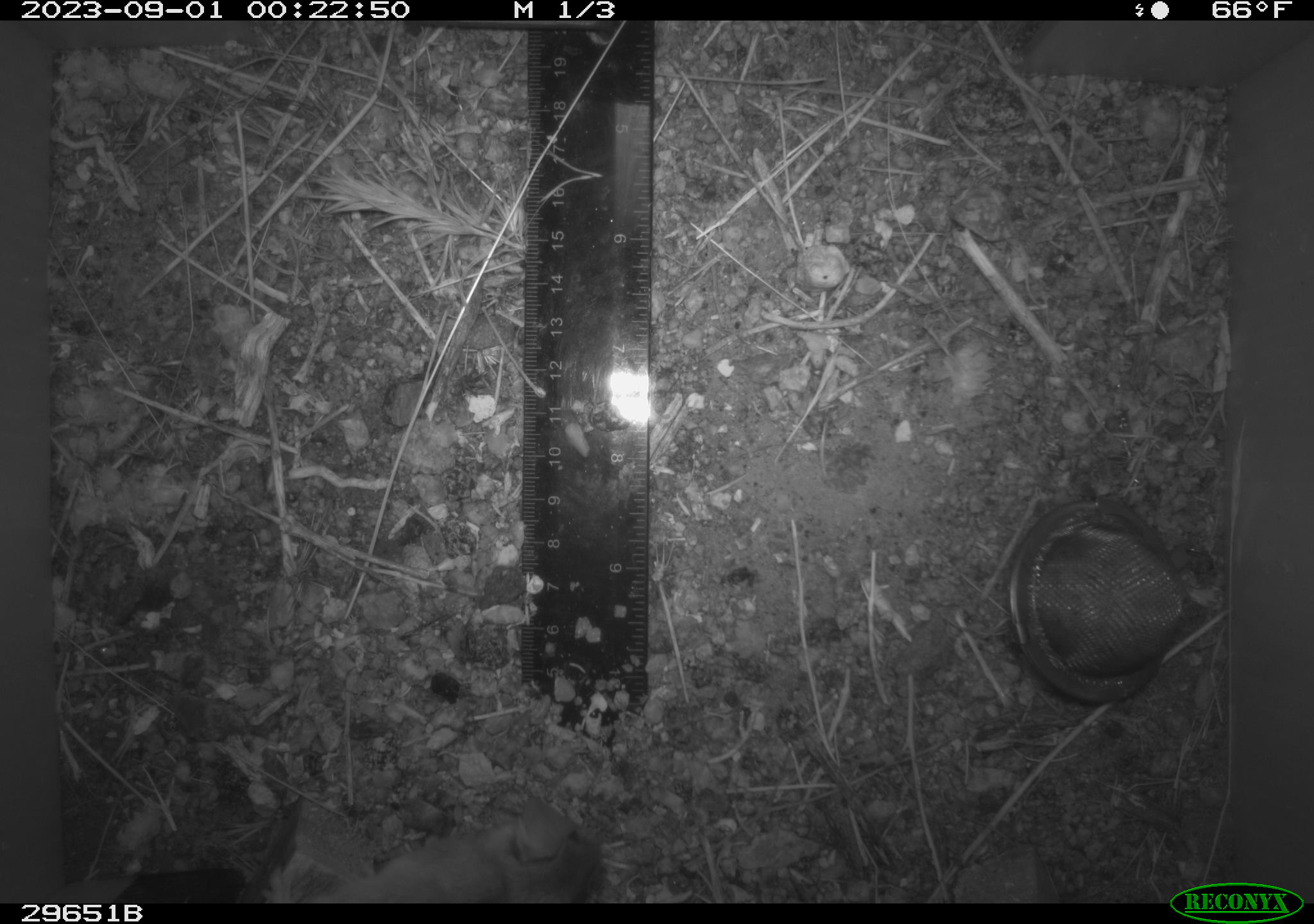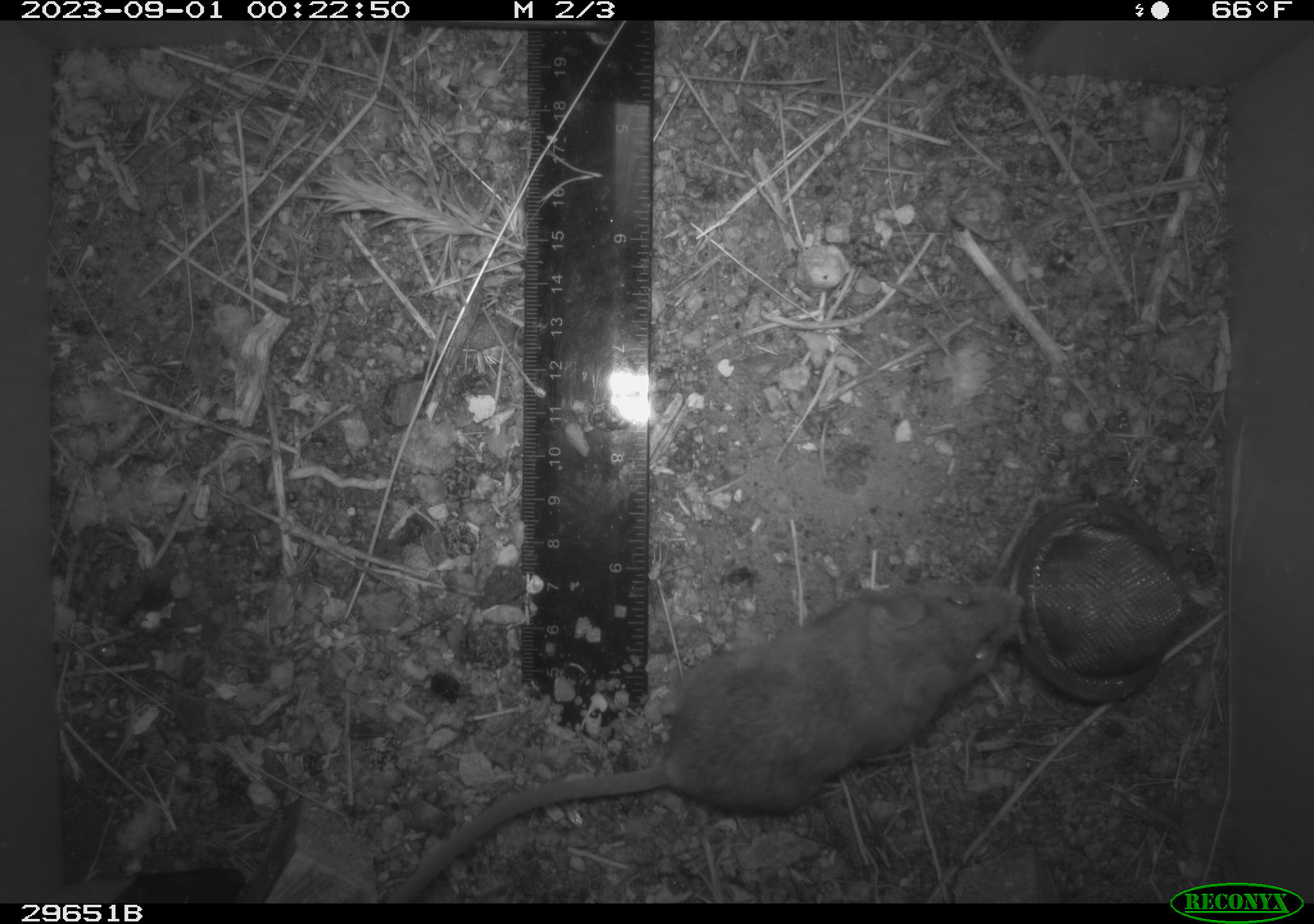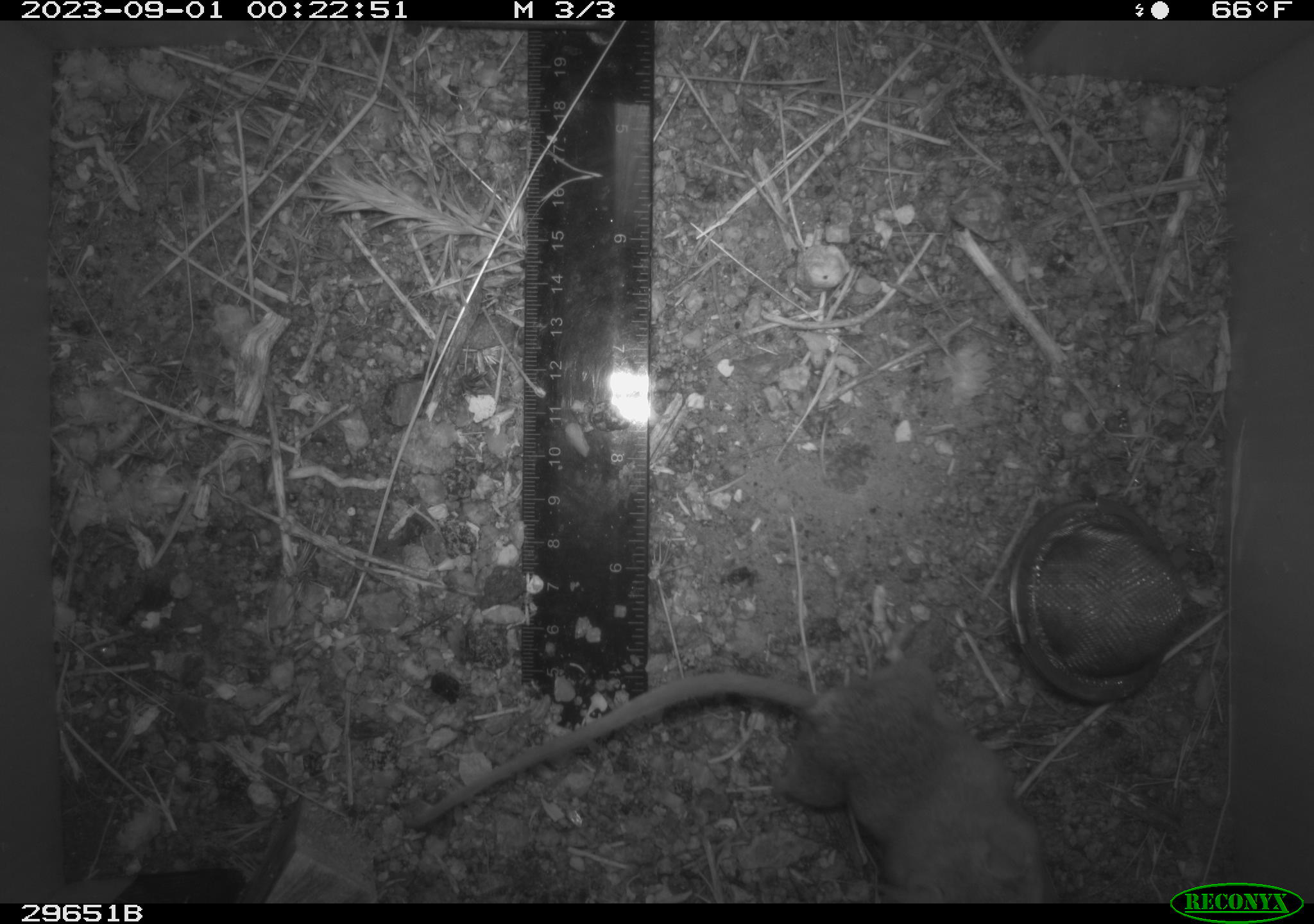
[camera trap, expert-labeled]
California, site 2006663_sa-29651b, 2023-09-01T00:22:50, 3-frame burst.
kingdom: Animalia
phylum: Chordata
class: Mammalia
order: Rodentia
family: Cricetidae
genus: Peromyscus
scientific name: Peromyscus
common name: deer mice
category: peromyscus species